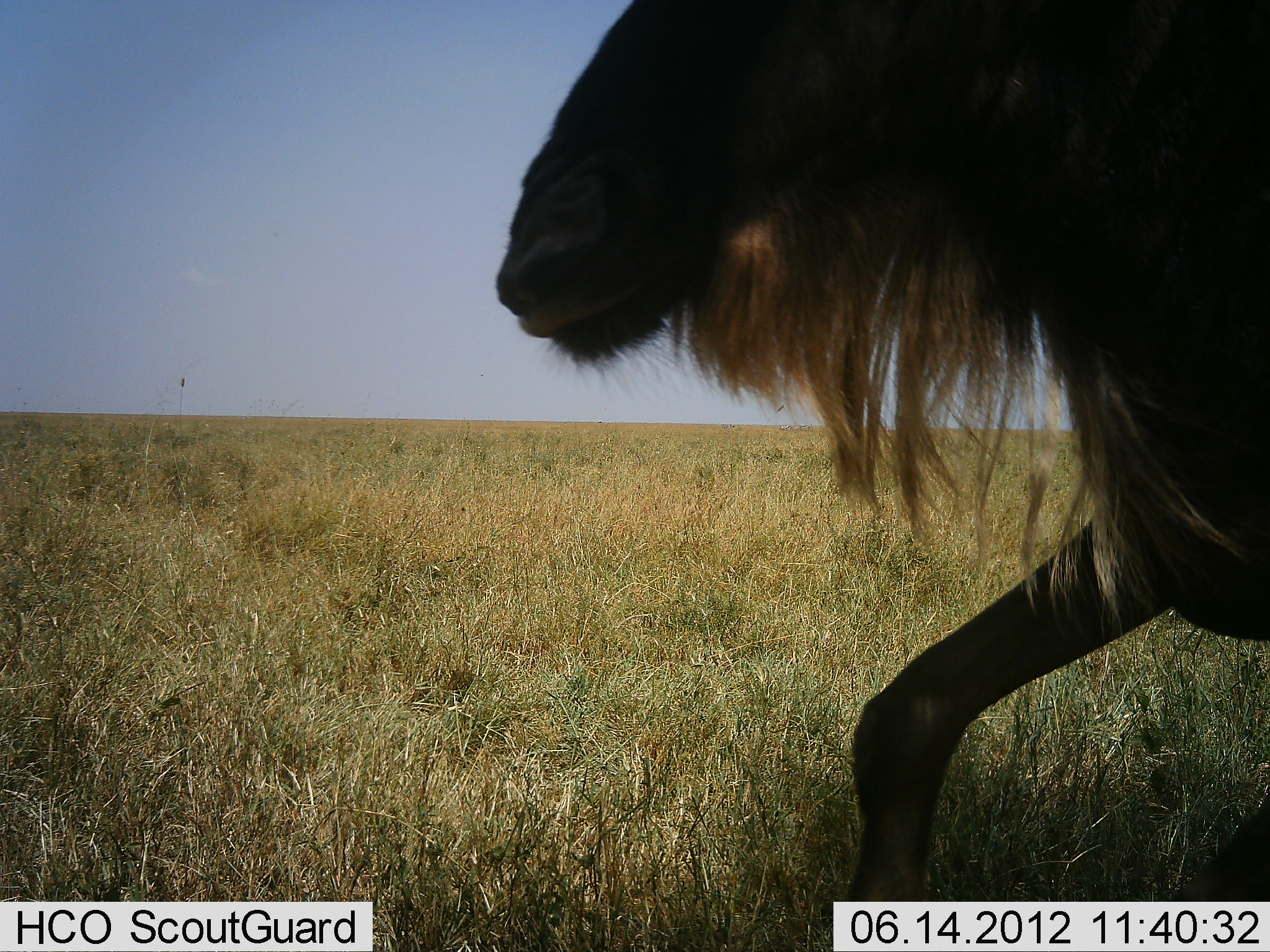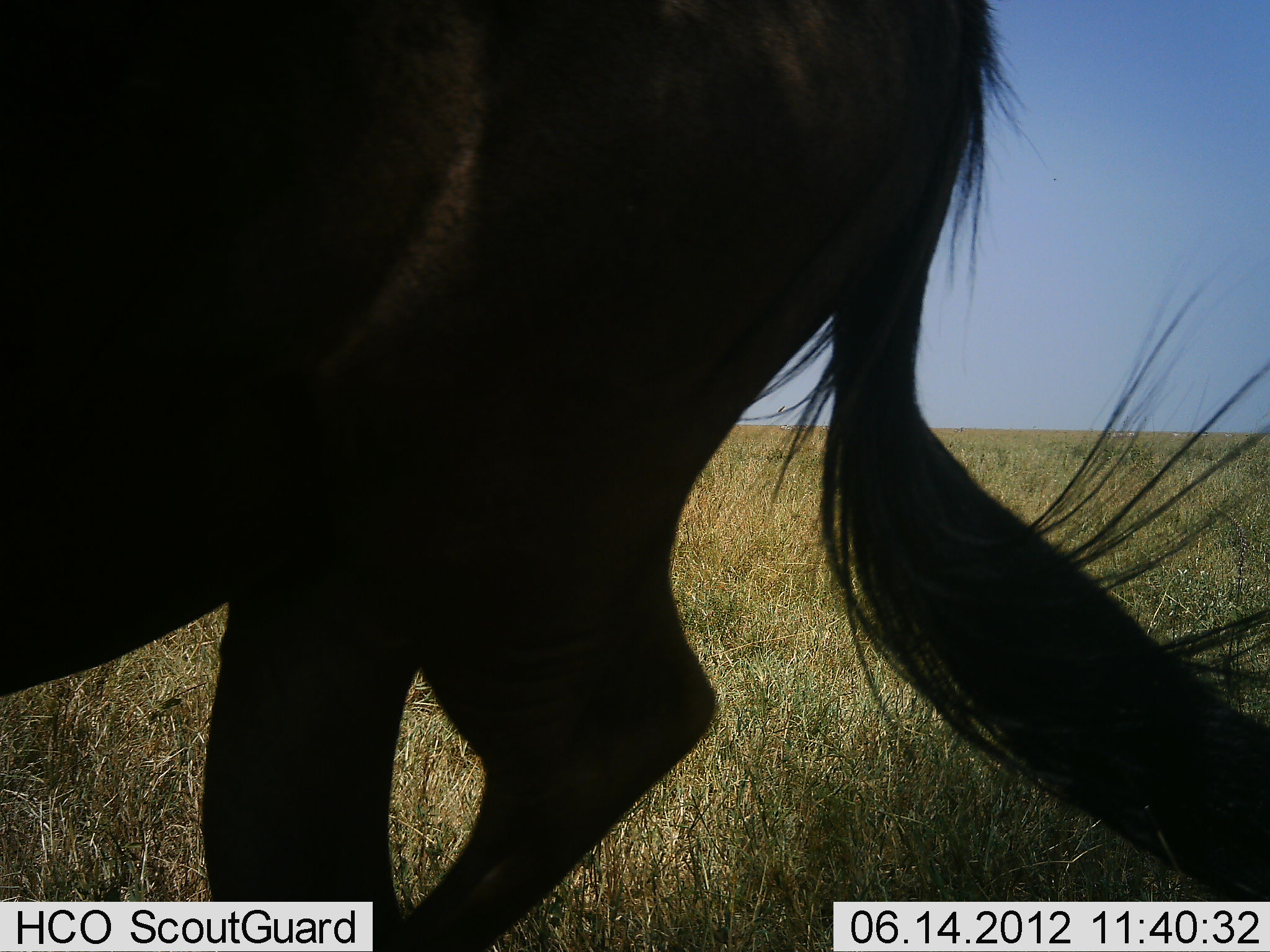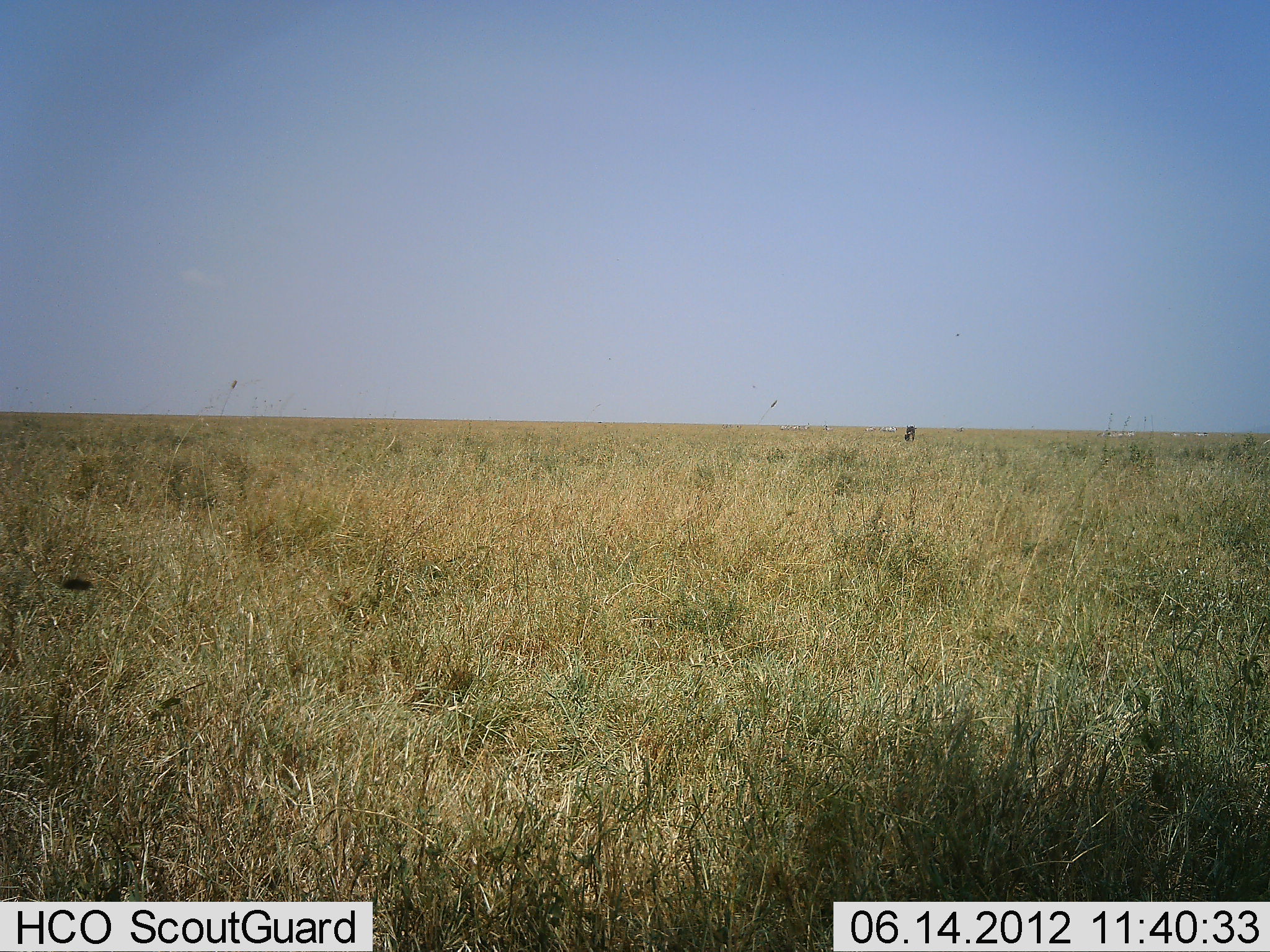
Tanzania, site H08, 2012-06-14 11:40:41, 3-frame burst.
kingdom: Animalia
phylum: Chordata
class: Mammalia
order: Artiodactyla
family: Bovidae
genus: Connochaetes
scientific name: Connochaetes taurinus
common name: blue wildebeest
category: wildebeest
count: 1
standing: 10%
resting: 0%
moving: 100%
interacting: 0%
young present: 0%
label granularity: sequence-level